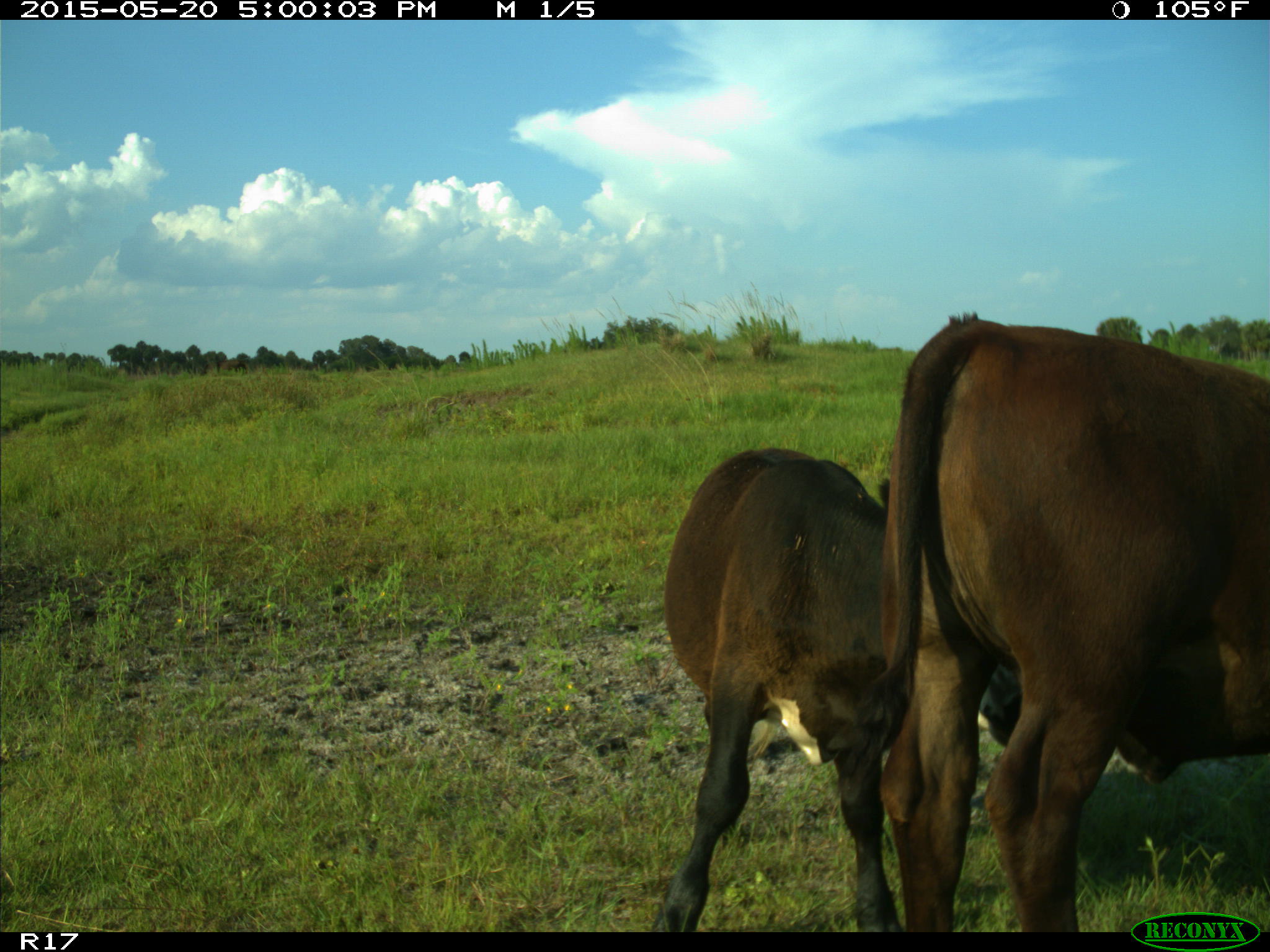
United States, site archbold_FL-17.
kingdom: Animalia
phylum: Chordata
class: Mammalia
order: Artiodactyla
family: Bovidae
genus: Bos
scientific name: Bos taurus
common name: domestic cow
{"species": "Bos taurus (domestic cow)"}